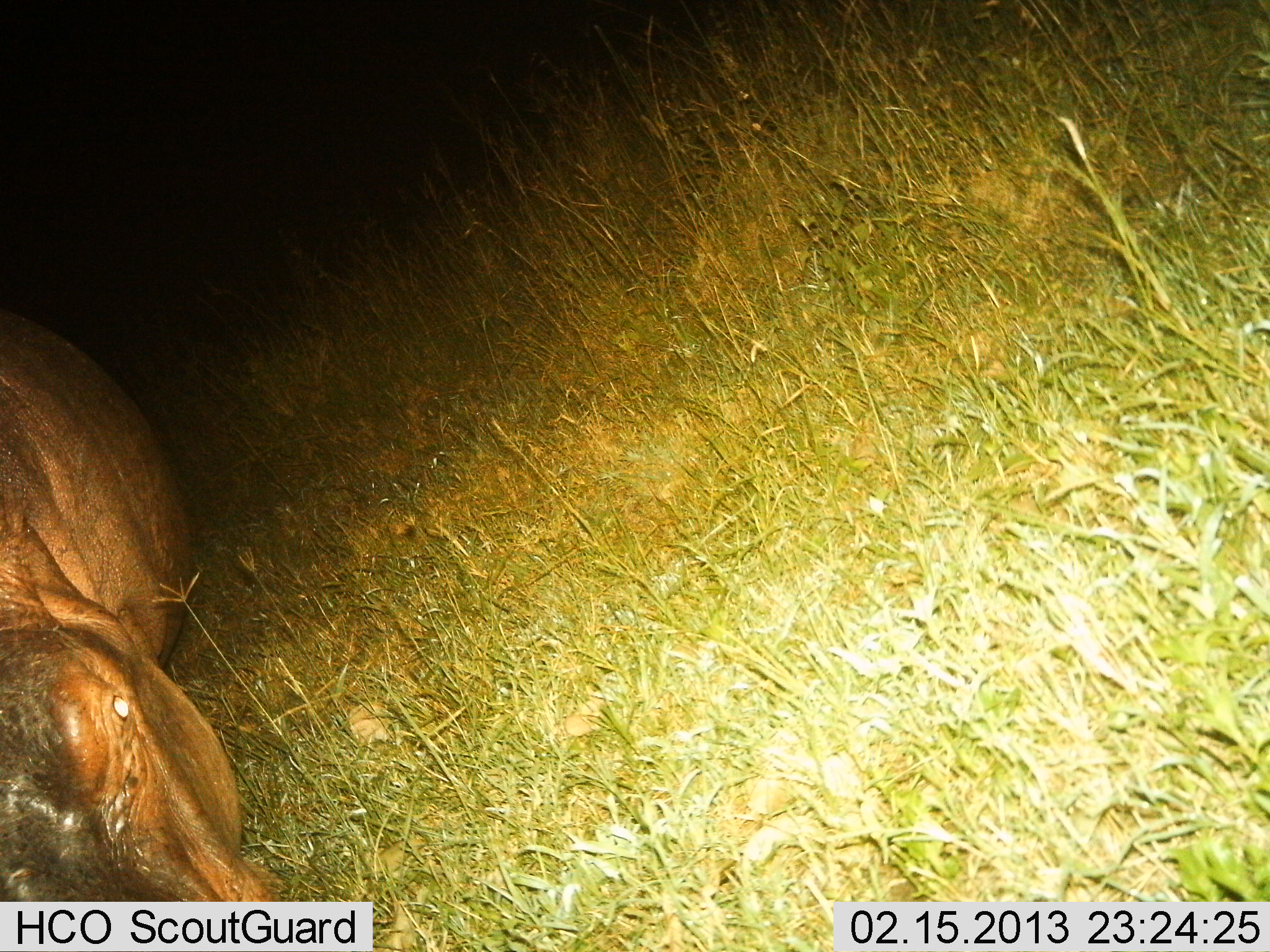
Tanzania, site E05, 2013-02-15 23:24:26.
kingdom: Animalia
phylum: Chordata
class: Mammalia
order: Artiodactyla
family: Hippopotamidae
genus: Hippopotamus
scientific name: Hippopotamus amphibius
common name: hippopotamus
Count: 1.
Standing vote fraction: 50%.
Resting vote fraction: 21%.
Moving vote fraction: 14%.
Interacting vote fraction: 0%.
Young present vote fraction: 0%.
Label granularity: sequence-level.